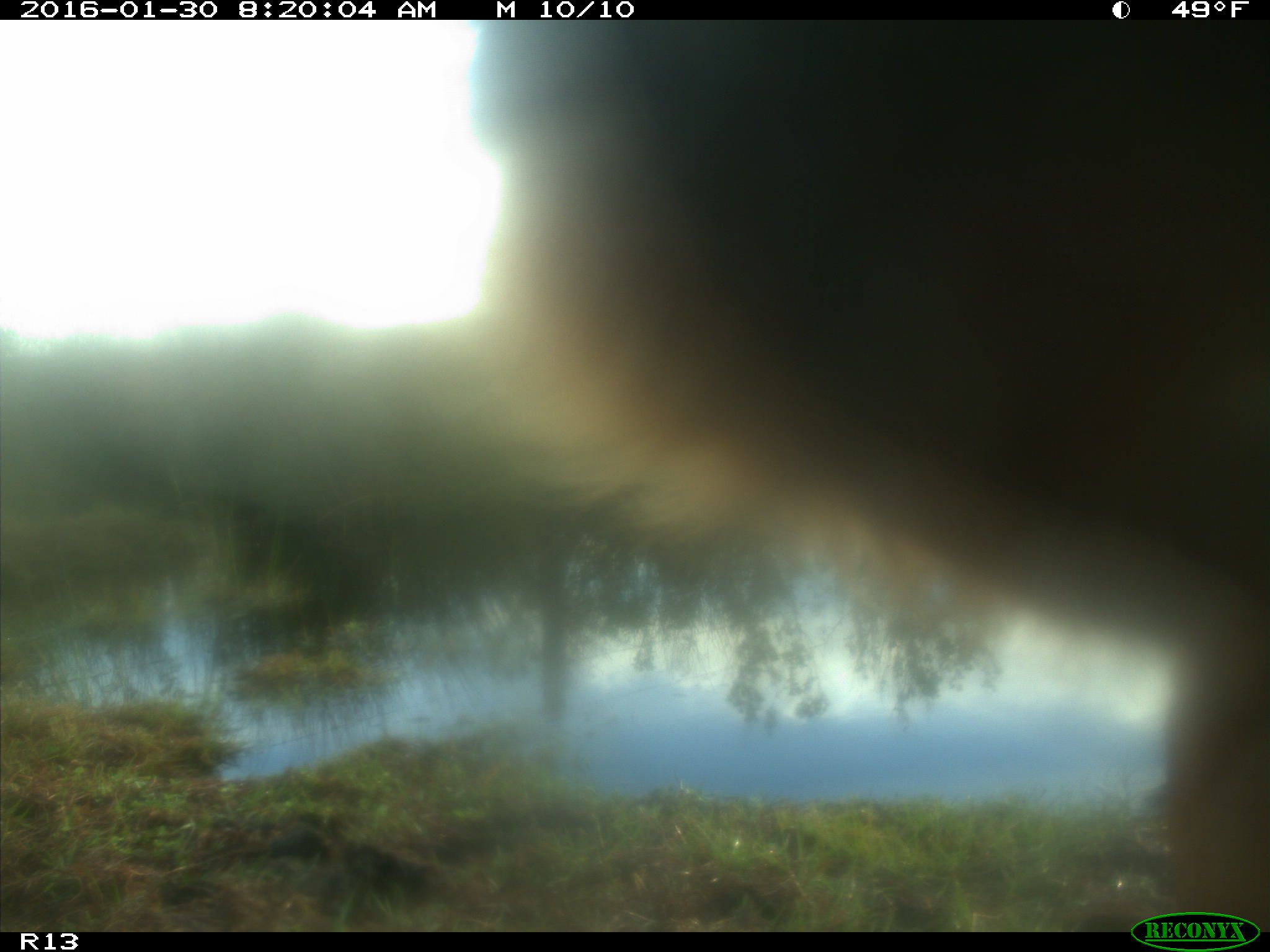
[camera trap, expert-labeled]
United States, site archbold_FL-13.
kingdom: Animalia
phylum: Chordata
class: Mammalia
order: Artiodactyla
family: Bovidae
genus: Bos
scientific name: Bos taurus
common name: domestic cow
Bos taurus (domestic cow).